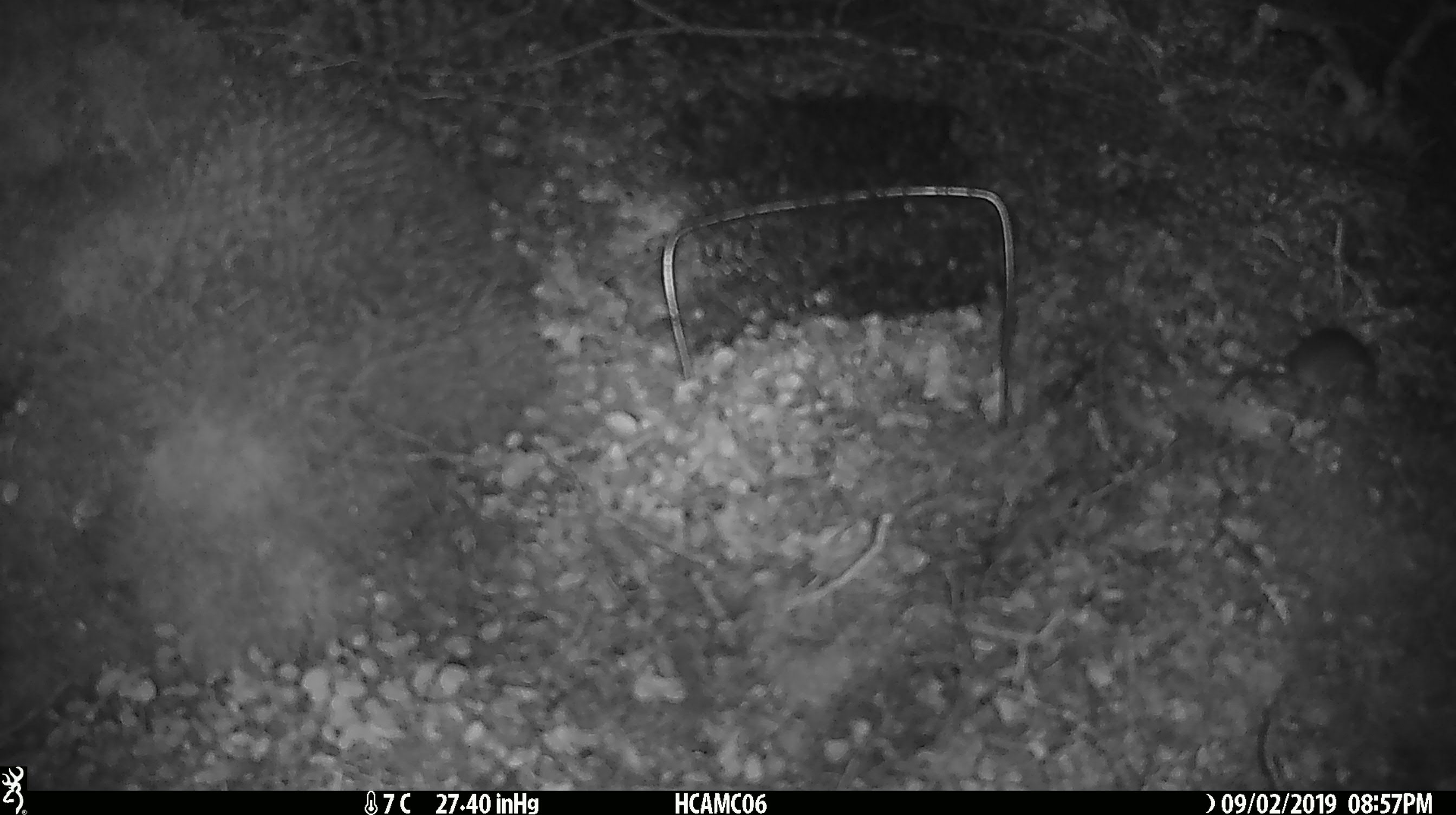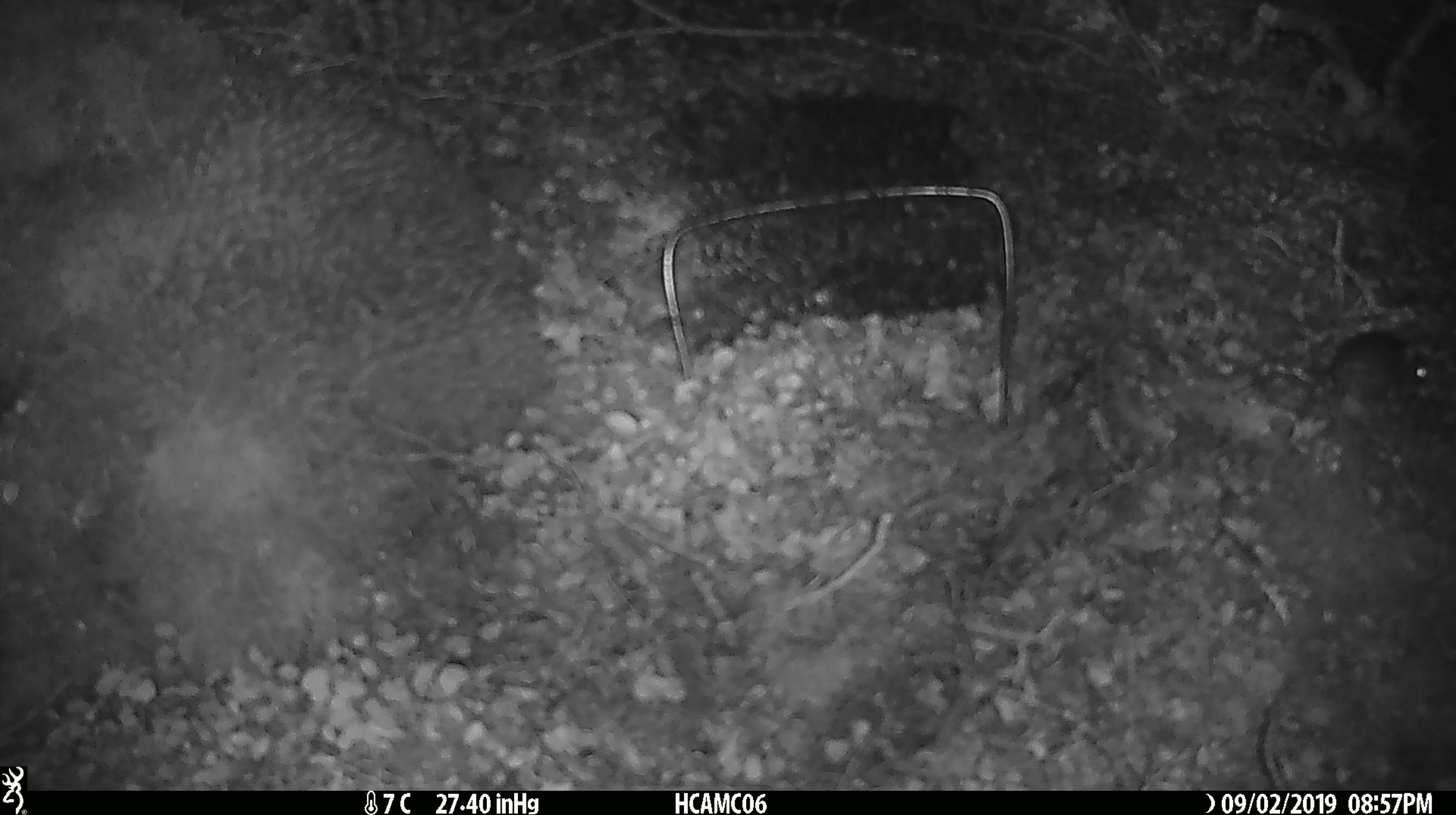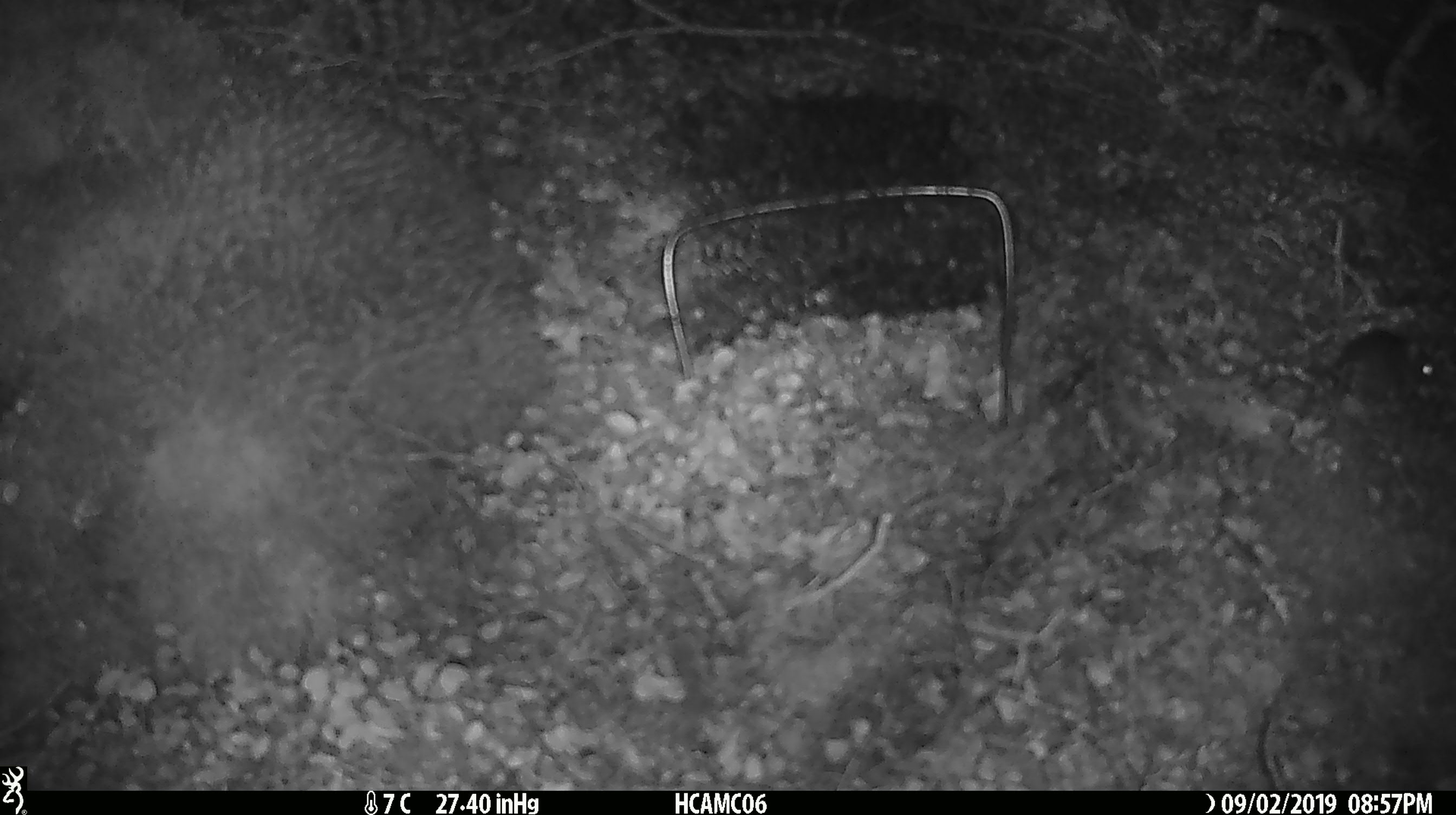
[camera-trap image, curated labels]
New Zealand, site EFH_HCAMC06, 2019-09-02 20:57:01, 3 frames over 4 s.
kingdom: Animalia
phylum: Chordata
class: Mammalia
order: Rodentia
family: Muridae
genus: Mus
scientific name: Mus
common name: mouse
Mouse (Mus).